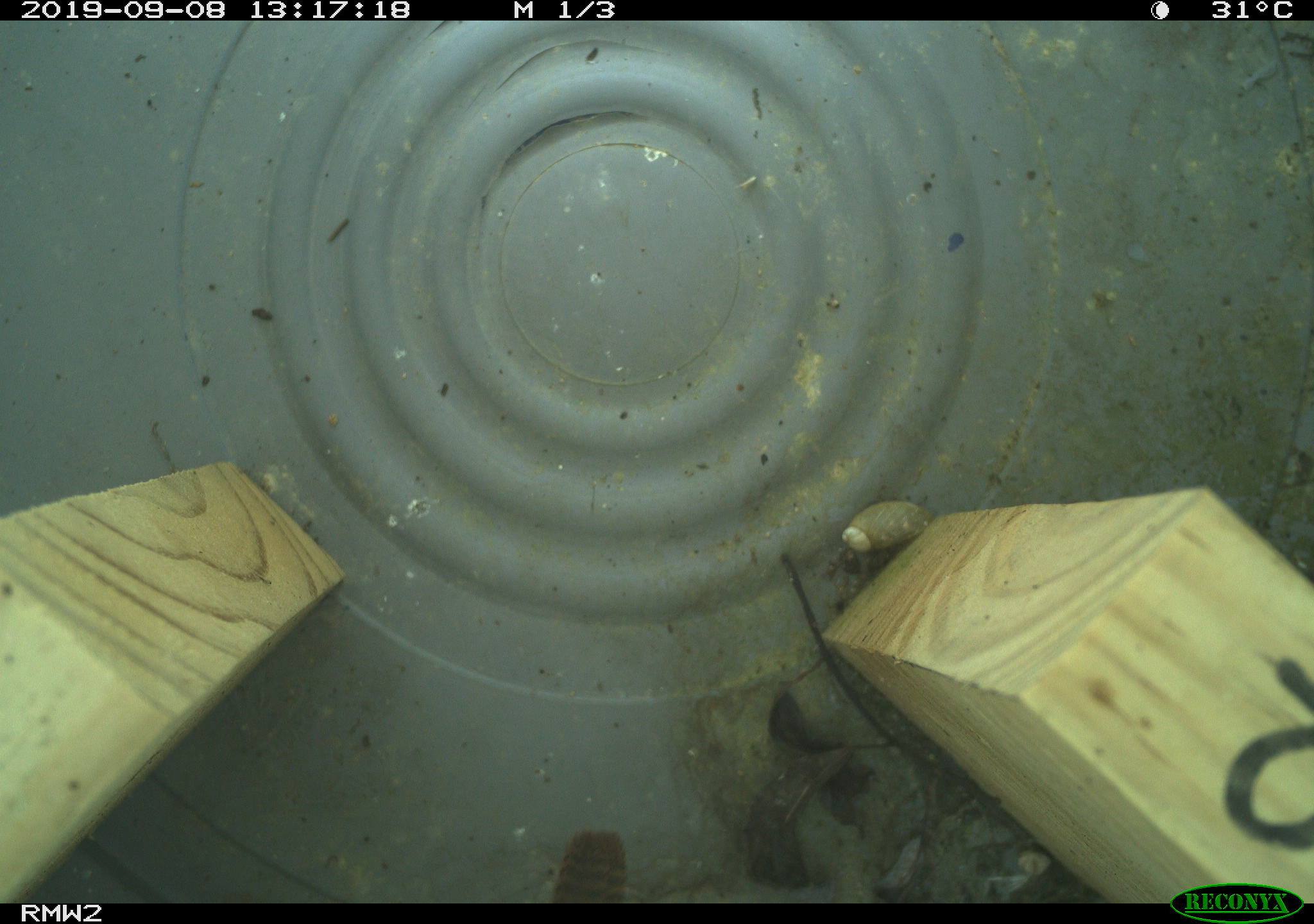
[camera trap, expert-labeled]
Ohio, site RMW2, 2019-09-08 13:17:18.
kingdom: Animalia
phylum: Chordata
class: Aves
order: Passeriformes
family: Troglodytidae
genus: Troglodytes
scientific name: Troglodytes aedon aedon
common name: northern house wren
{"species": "northern house wren (Troglodytes aedon aedon)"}